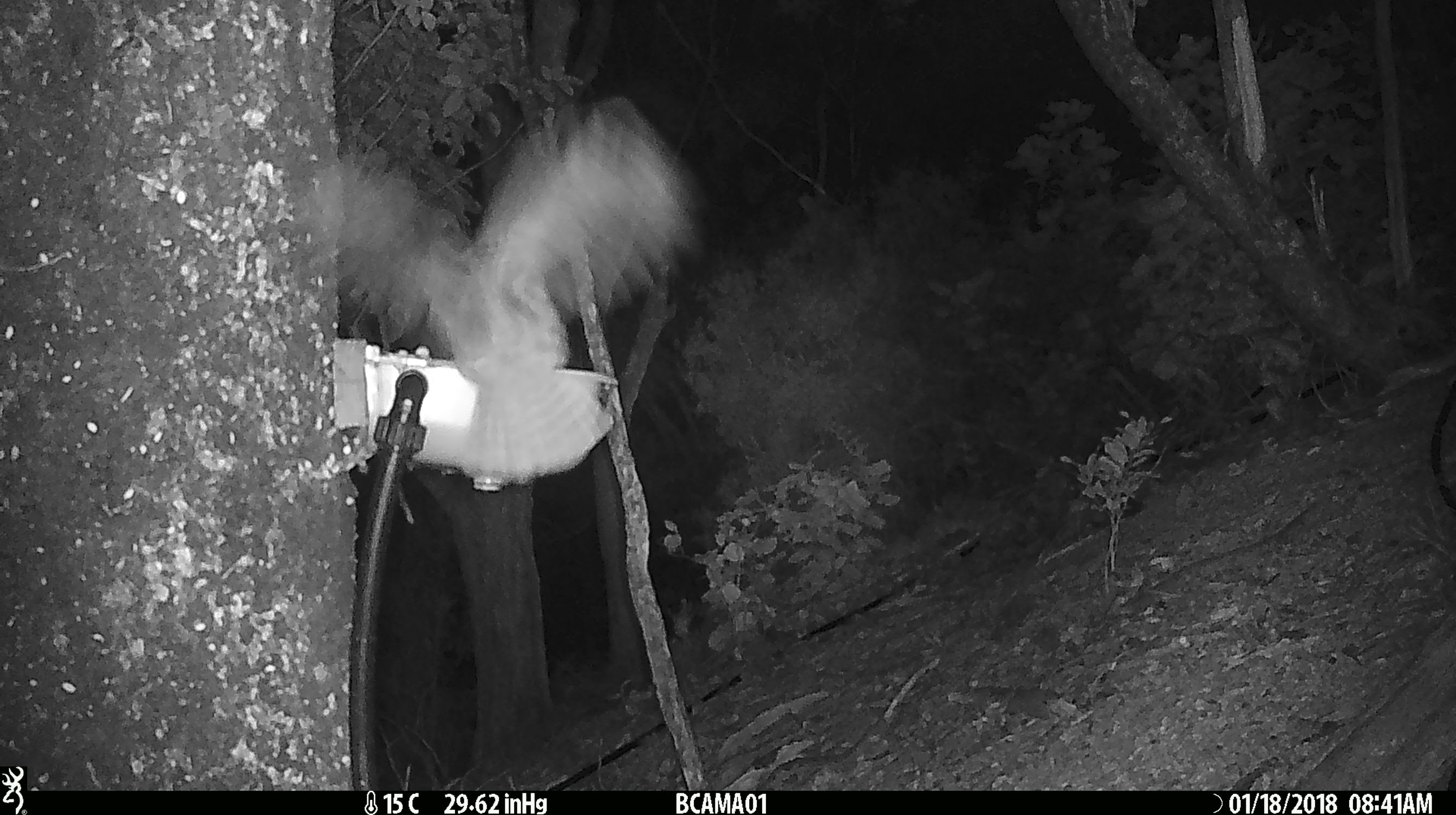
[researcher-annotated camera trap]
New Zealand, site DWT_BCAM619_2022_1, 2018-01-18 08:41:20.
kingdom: Animalia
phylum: Chordata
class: Aves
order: Strigiformes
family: Strigidae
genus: Ninox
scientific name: Ninox novaeseelandiae novaeseelandiae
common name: morepork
Morepork (Ninox novaeseelandiae novaeseelandiae).